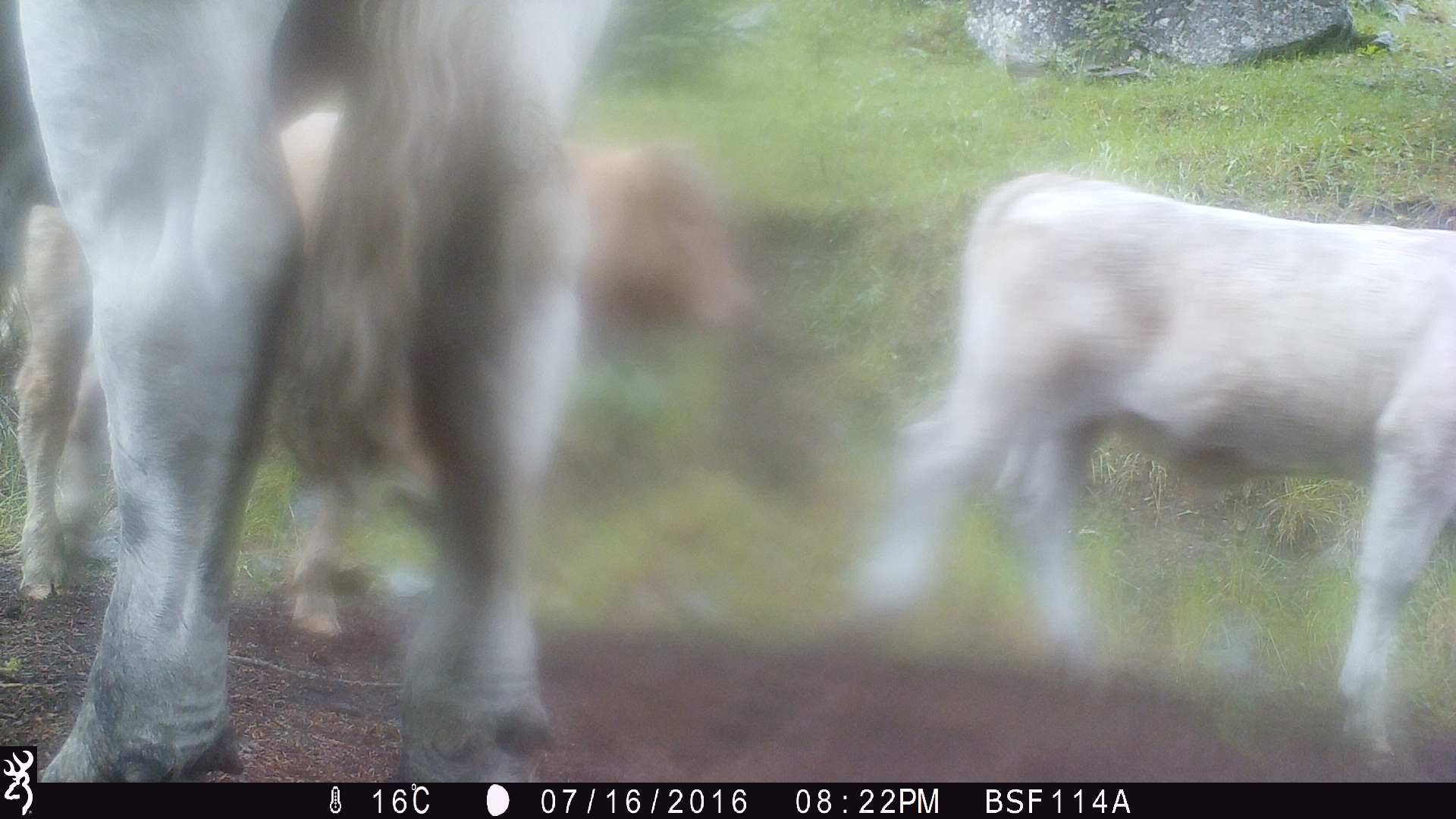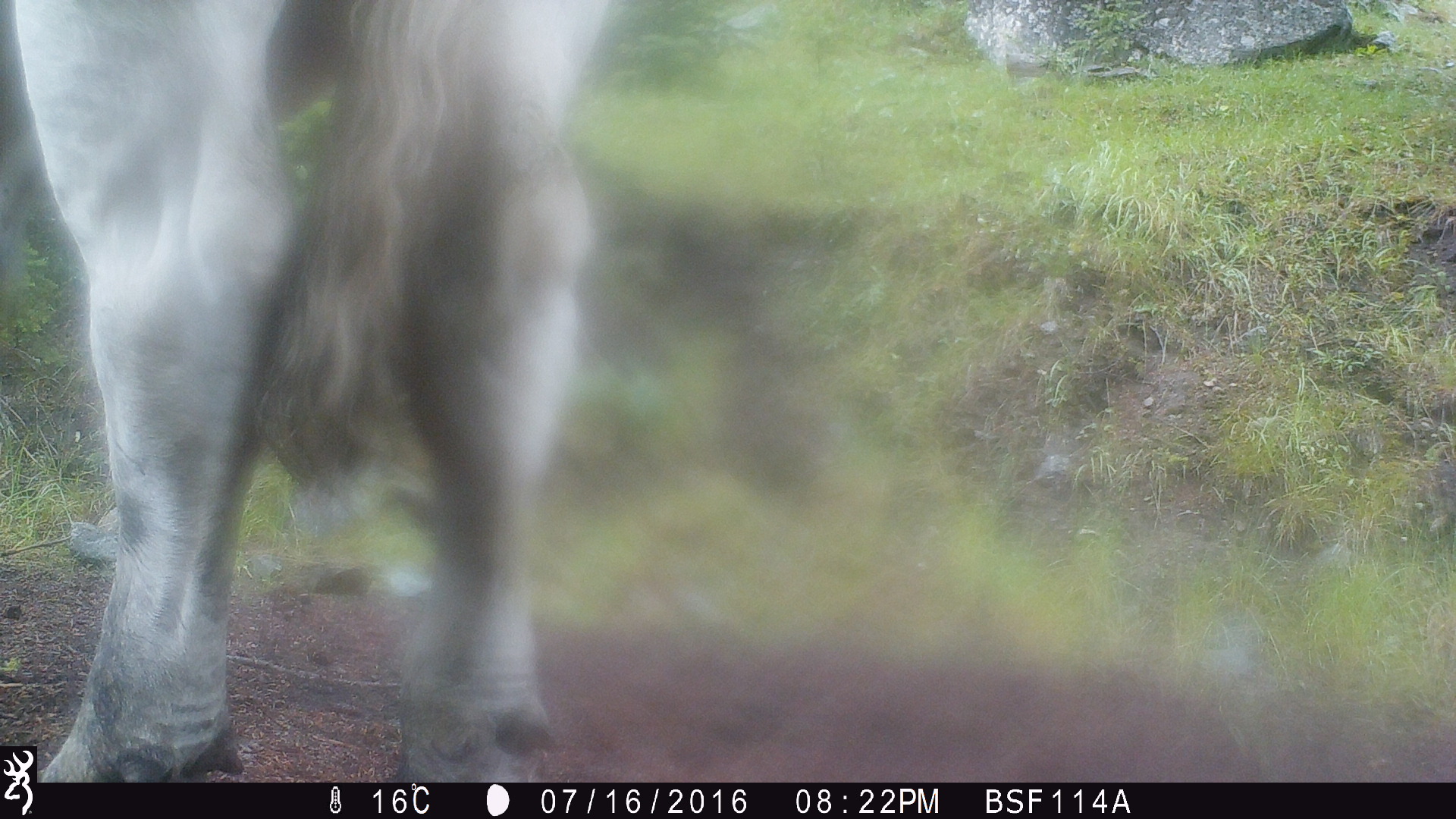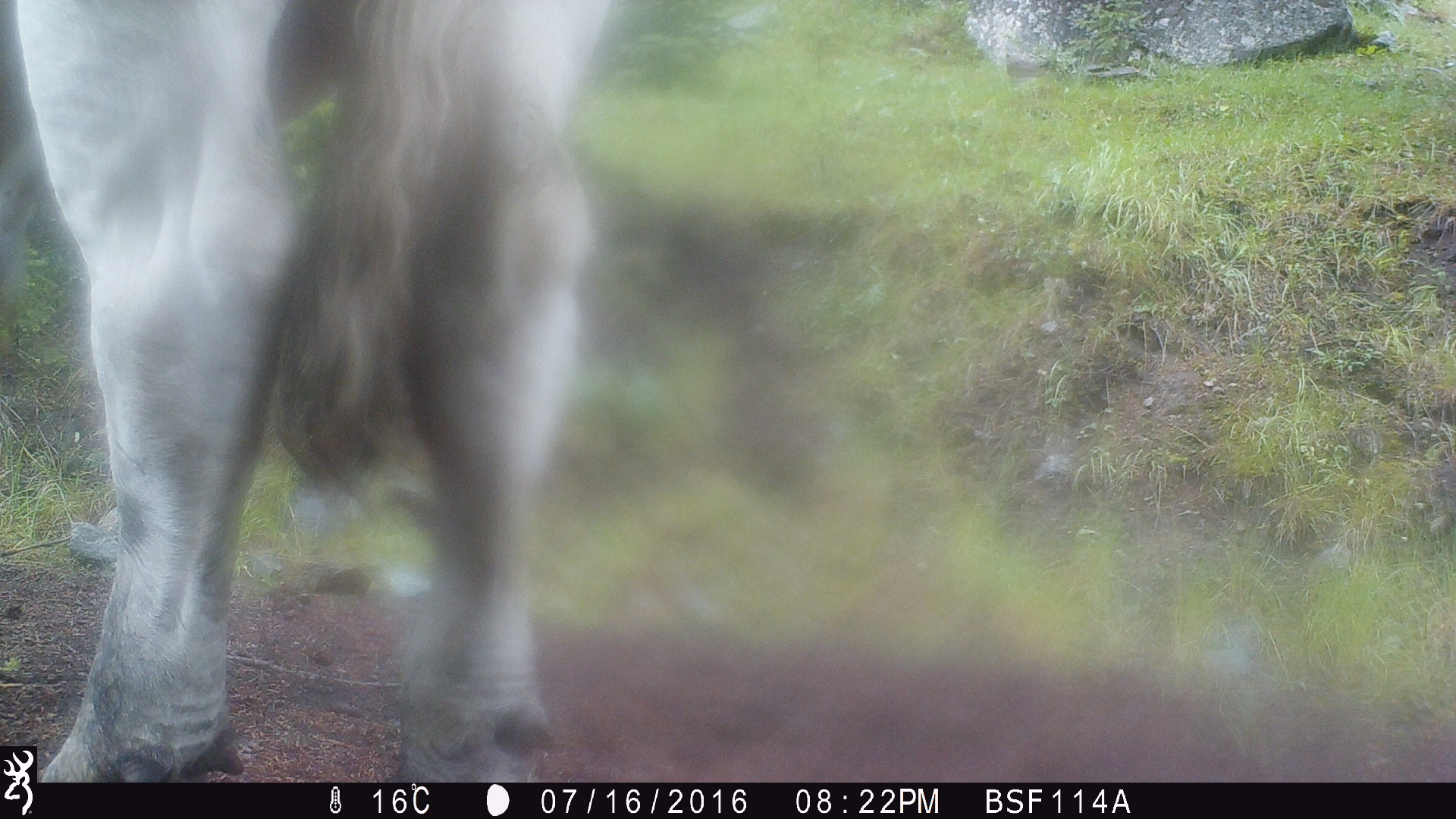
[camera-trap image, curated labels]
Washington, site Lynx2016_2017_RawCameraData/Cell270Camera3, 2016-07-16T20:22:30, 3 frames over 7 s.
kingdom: Animalia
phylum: Chordata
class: Mammalia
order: Artiodactyla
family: Bovidae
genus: Bos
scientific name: Bos taurus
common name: domestic cattle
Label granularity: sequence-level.